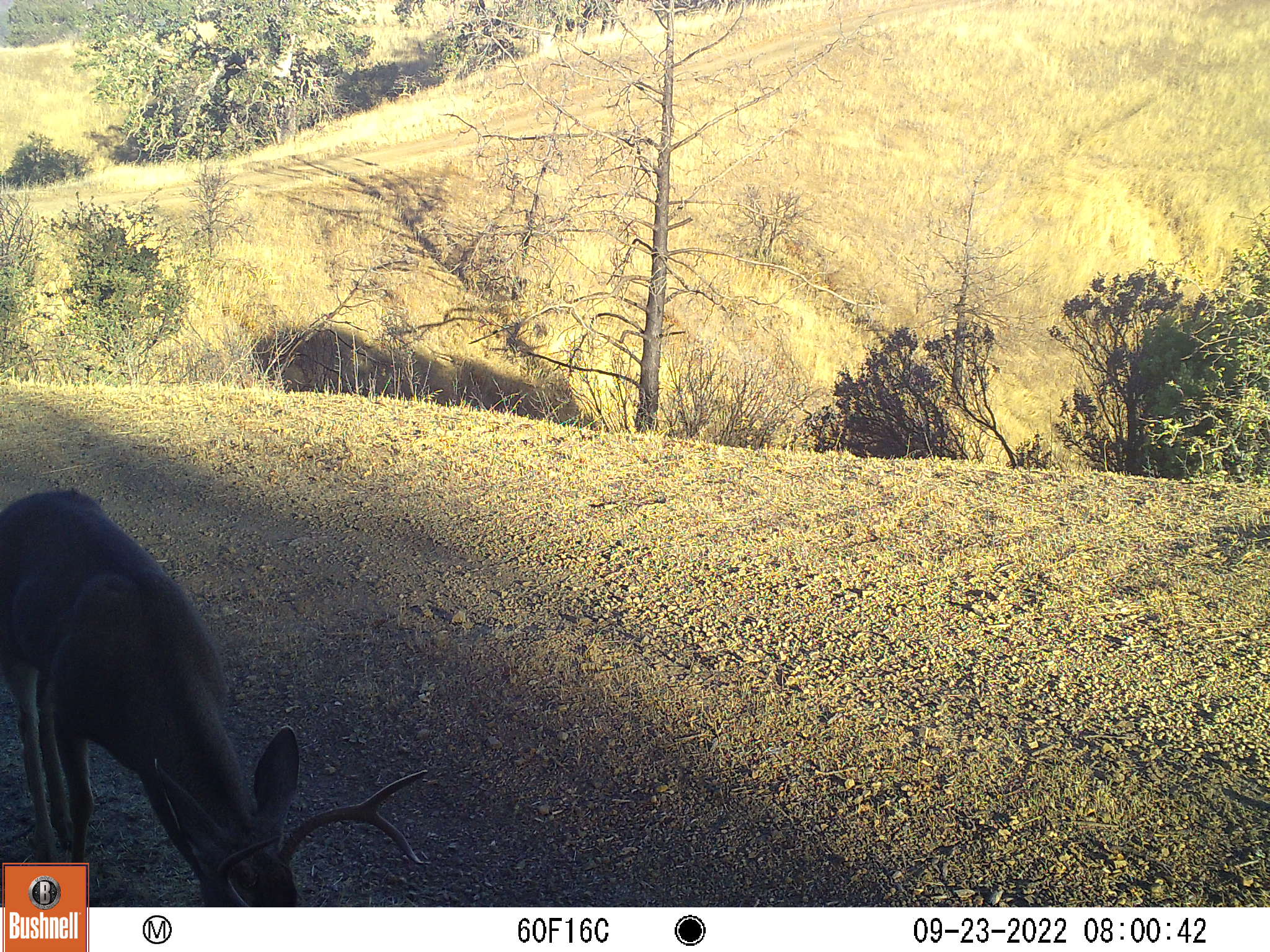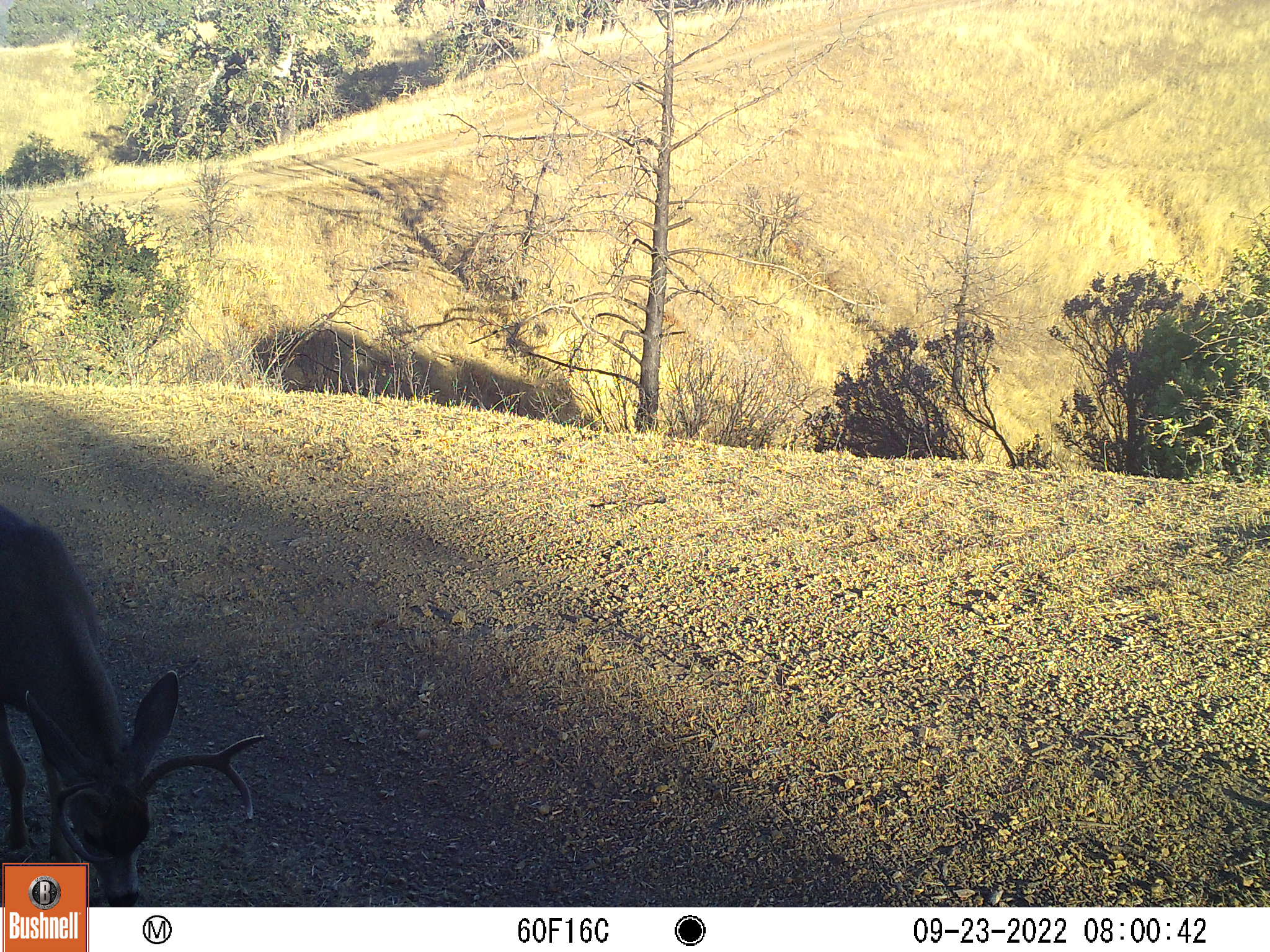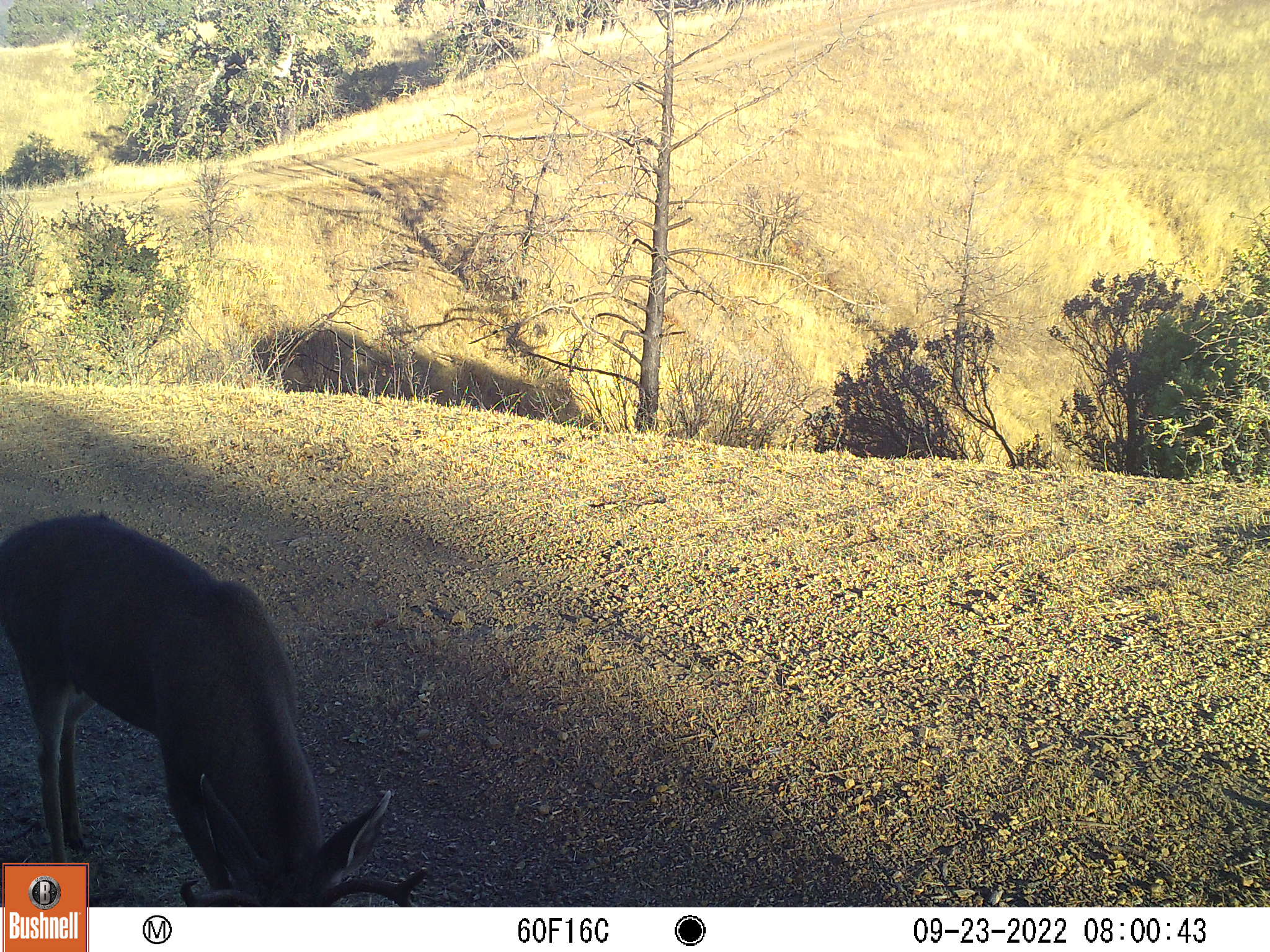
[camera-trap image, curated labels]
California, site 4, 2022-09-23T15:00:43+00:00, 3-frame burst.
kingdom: Animalia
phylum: Chordata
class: Mammalia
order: Artiodactyla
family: Cervidae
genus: Odocoileus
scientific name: Odocoileus hemionus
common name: mule deer